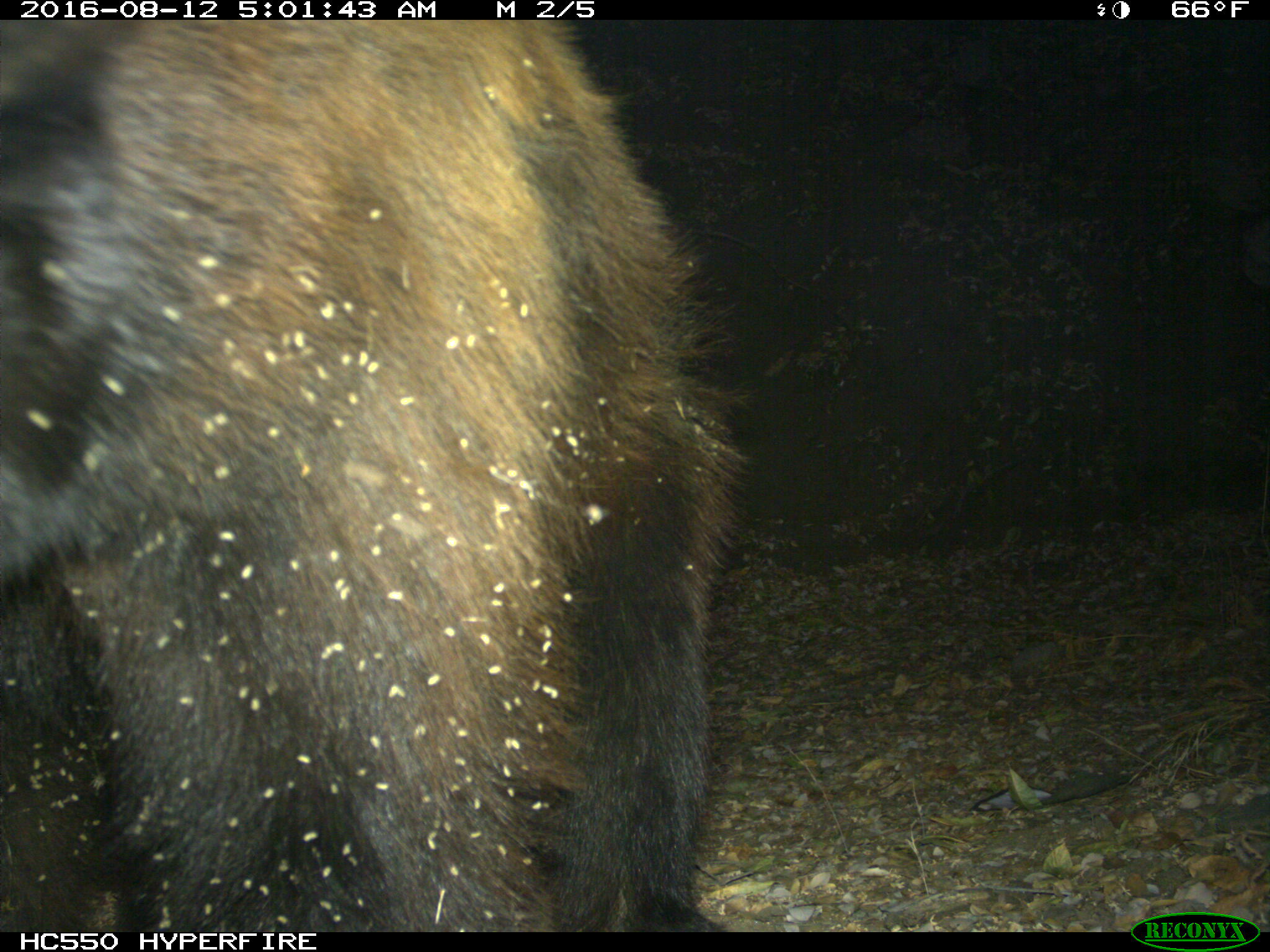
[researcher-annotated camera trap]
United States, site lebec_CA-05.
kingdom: Animalia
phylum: Chordata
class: Mammalia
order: Carnivora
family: Ursidae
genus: Ursus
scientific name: Ursus americanus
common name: american black bear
Ursus americanus (american black bear).